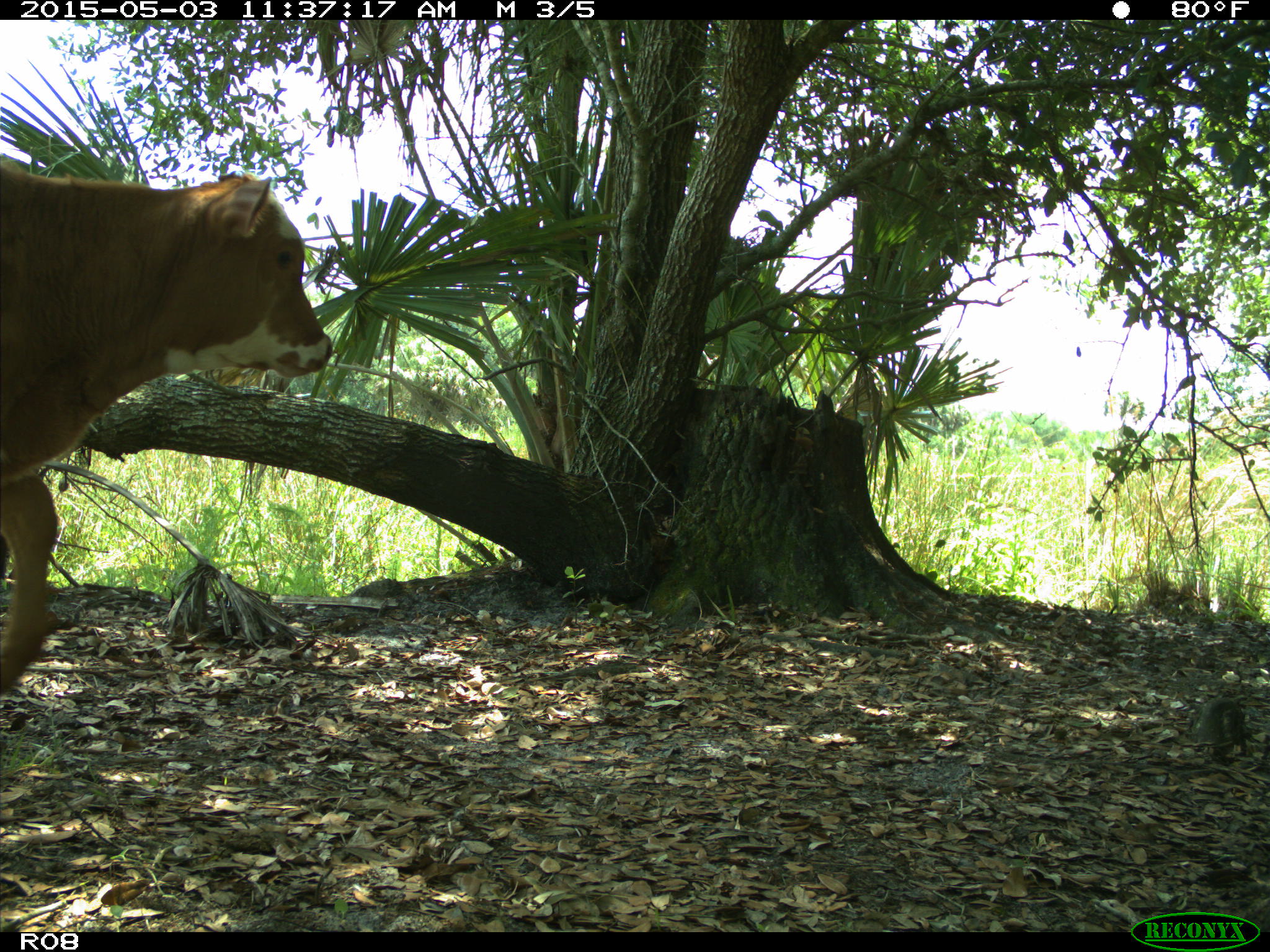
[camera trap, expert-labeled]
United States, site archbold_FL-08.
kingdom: Animalia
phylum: Chordata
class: Mammalia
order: Artiodactyla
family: Bovidae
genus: Bos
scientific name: Bos taurus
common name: domestic cow